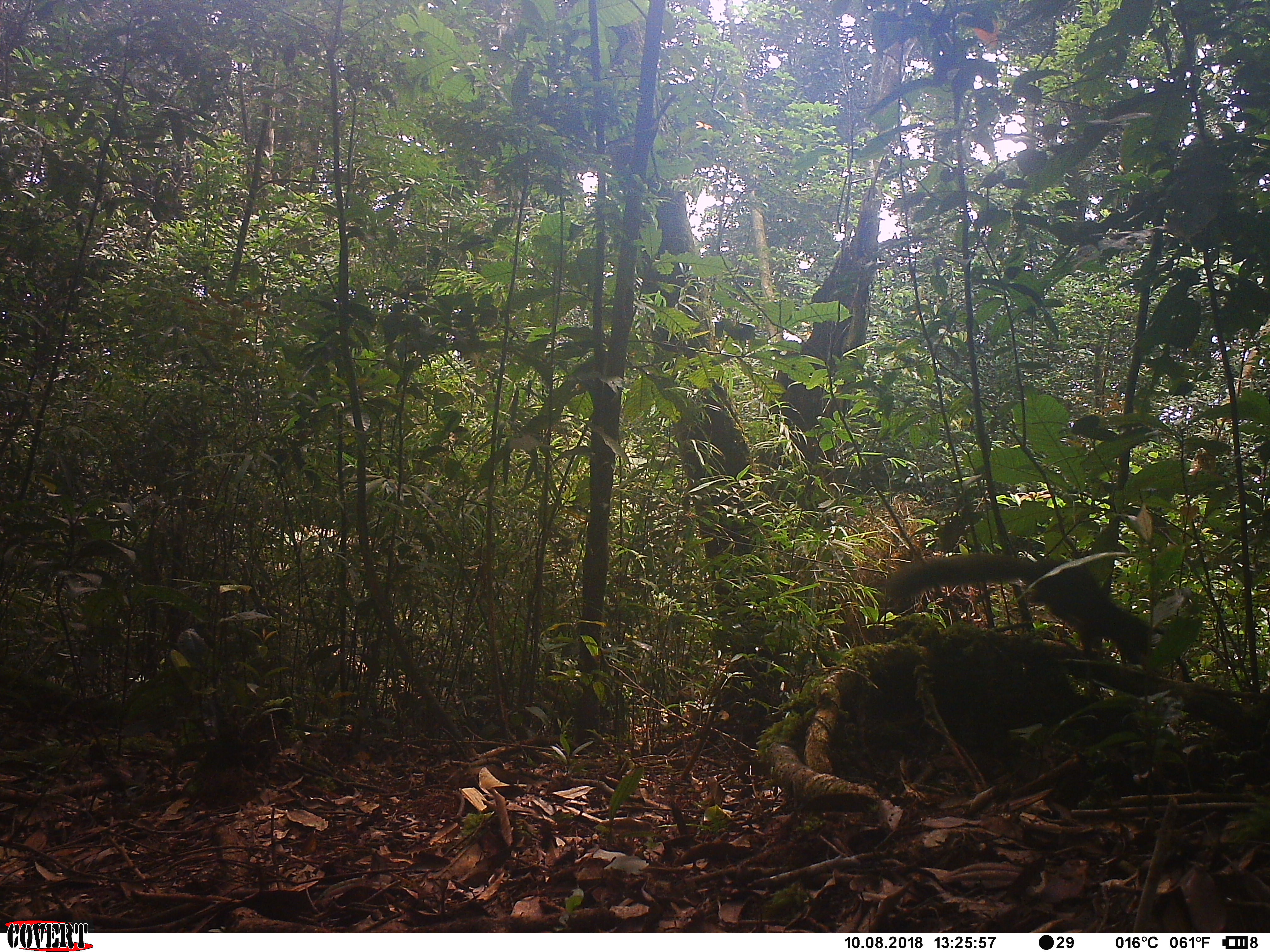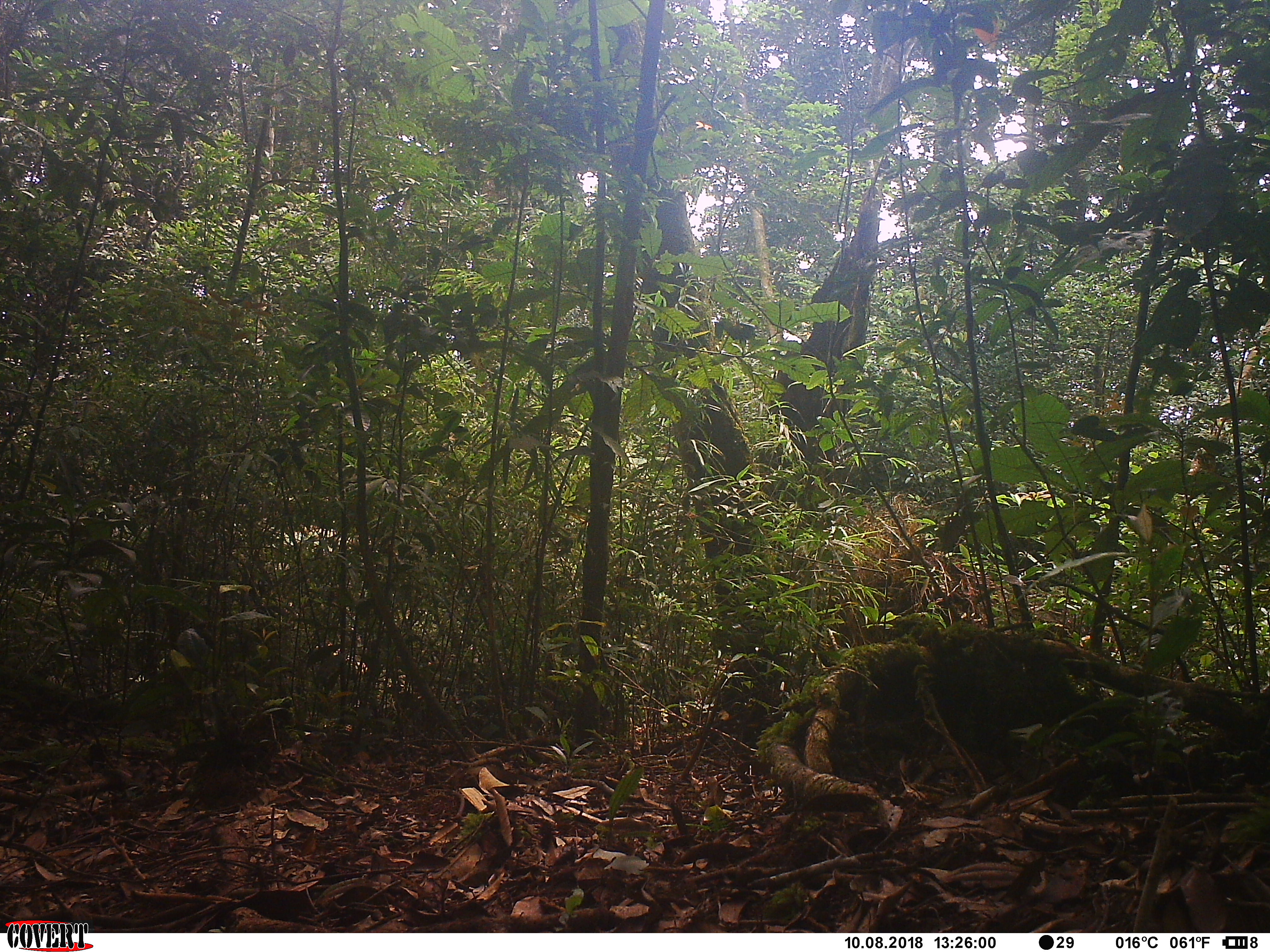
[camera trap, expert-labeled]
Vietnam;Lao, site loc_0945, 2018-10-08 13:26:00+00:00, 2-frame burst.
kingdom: Animalia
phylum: Chordata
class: Mammalia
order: Rodentia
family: Sciuridae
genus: Sciurus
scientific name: Sciurus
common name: squirrel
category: unidentified squirrel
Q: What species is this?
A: Unidentified squirrel (squirrel) (Sciurus).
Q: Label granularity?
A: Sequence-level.